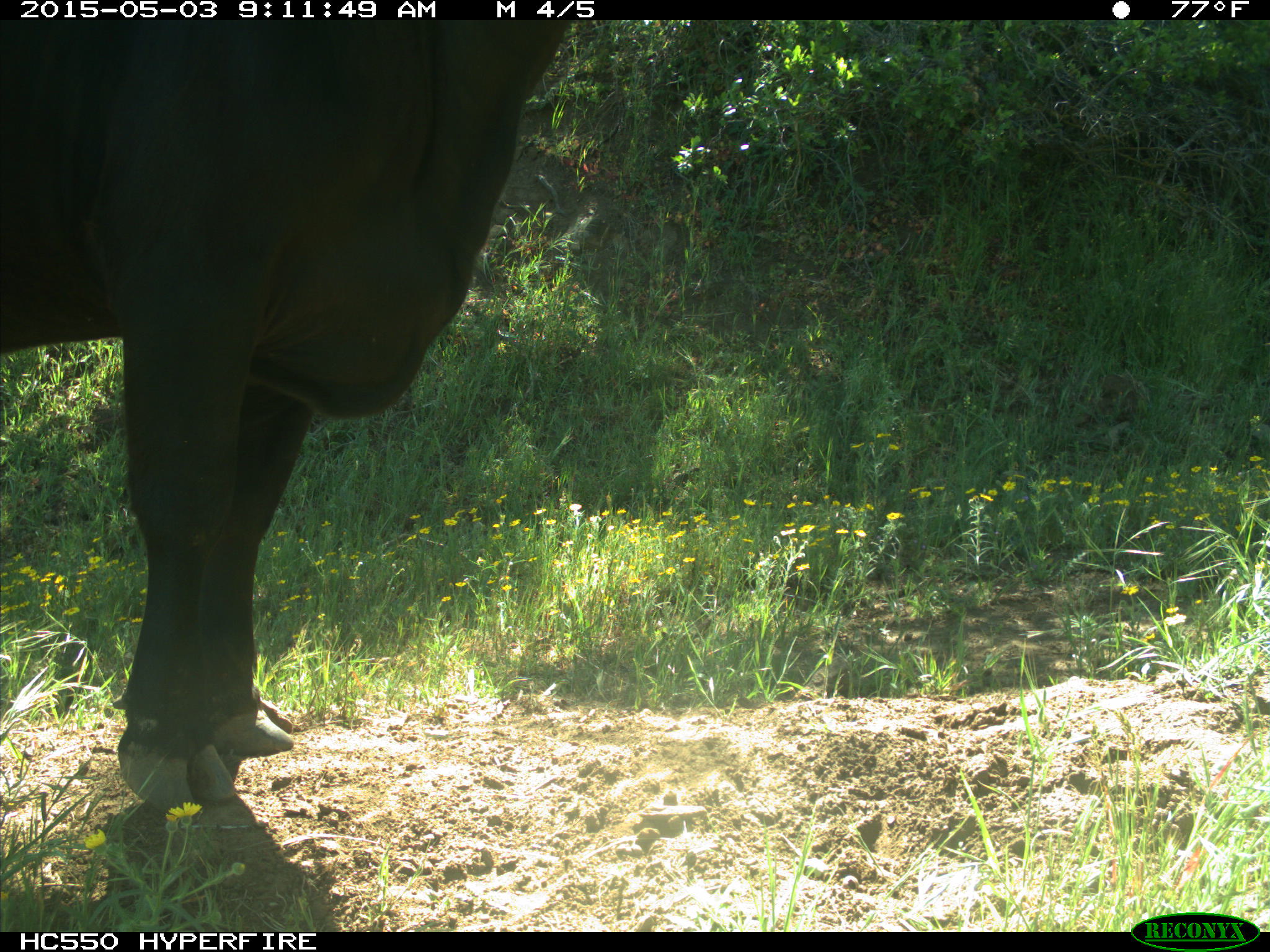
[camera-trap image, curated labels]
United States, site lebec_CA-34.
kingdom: Animalia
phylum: Chordata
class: Mammalia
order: Artiodactyla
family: Bovidae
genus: Bos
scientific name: Bos taurus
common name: domestic cow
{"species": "Bos taurus (domestic cow)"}